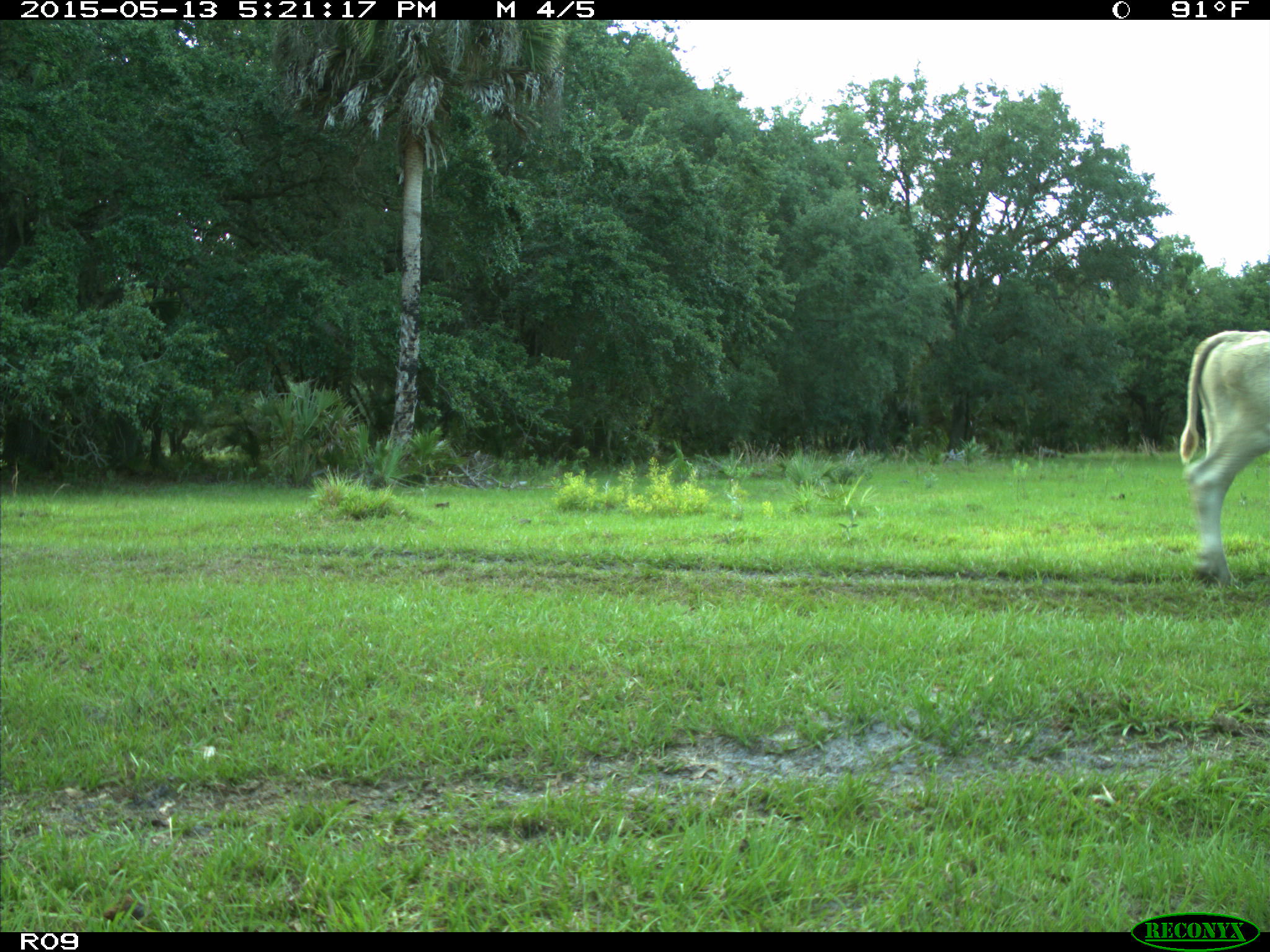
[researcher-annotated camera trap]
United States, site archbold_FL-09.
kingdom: Animalia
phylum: Chordata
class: Mammalia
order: Artiodactyla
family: Bovidae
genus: Bos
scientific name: Bos taurus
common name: domestic cow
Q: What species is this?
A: Bos taurus (domestic cow).